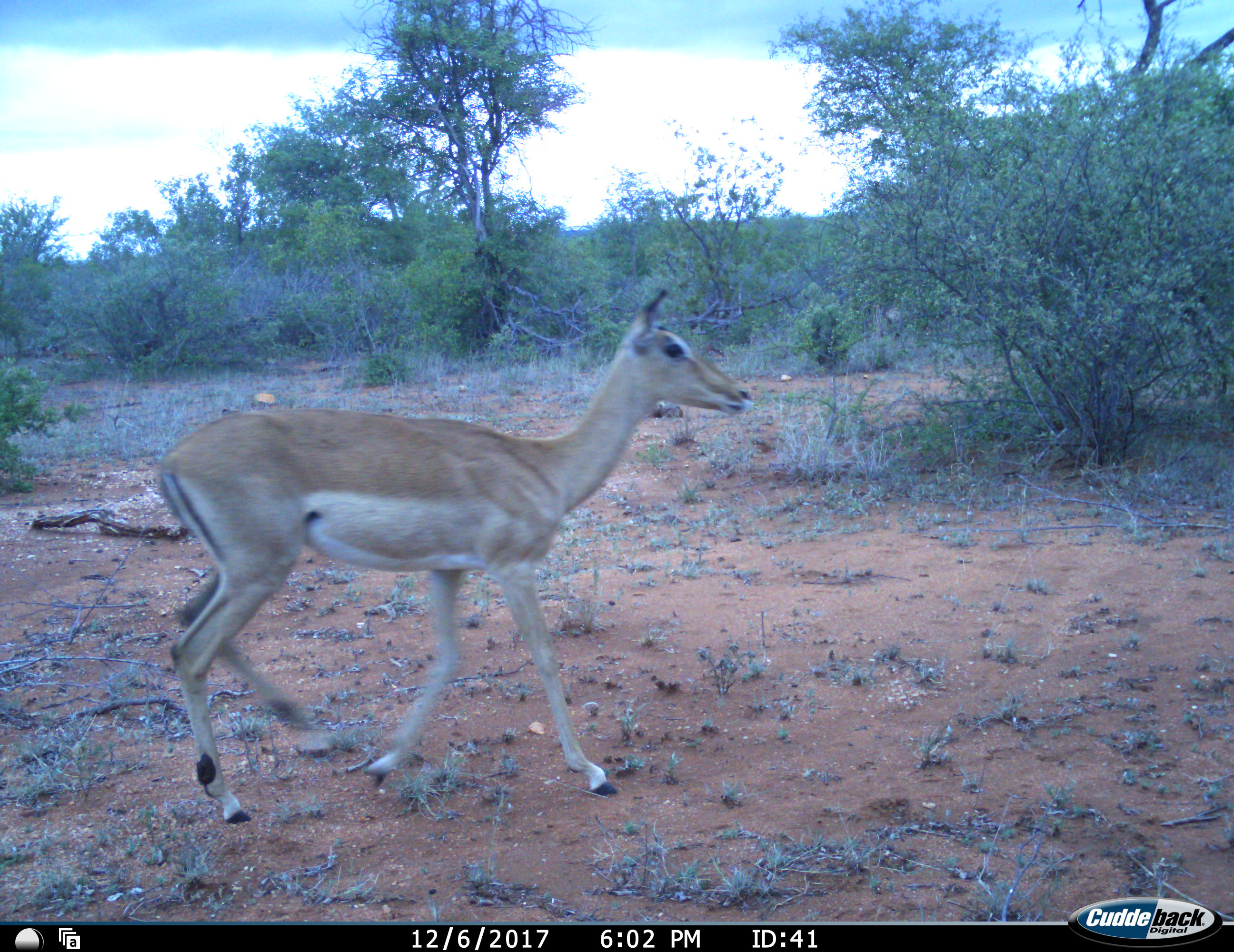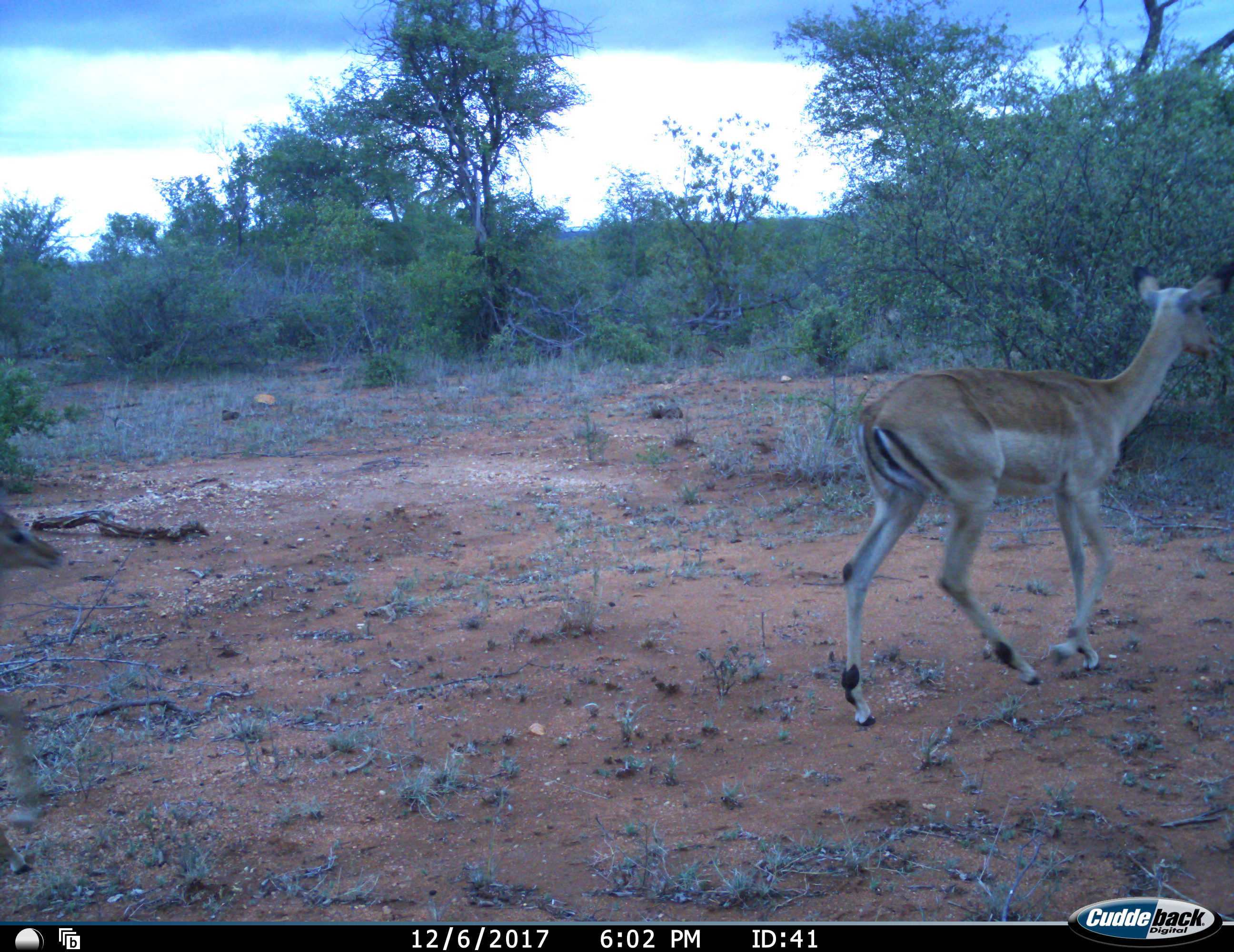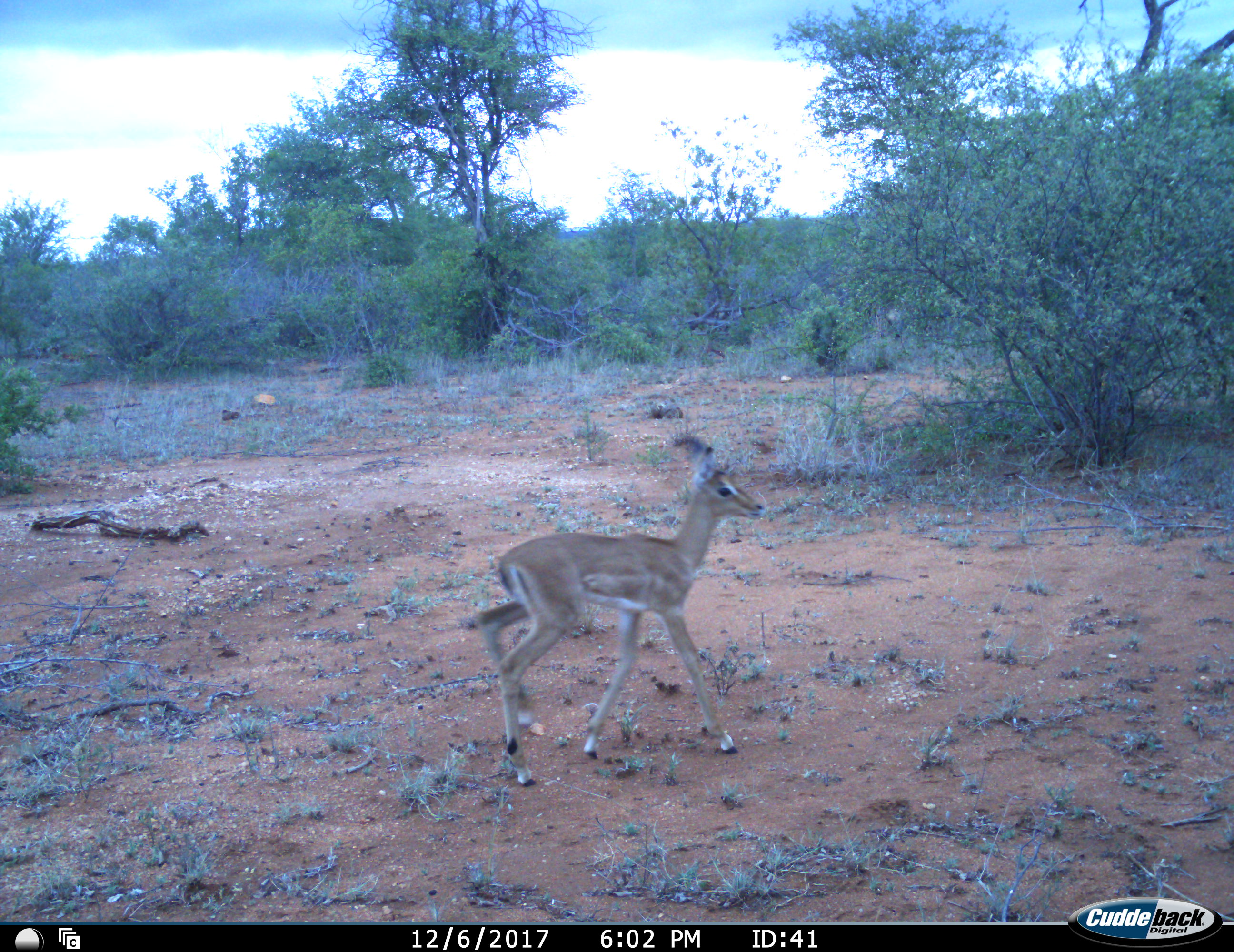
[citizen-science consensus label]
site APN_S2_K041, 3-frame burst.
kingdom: Animalia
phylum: Chordata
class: Mammalia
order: Artiodactyla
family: Bovidae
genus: Aepyceros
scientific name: Aepyceros melampus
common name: impala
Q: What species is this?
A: Impala (Aepyceros melampus).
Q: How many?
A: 2.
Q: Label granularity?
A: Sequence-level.